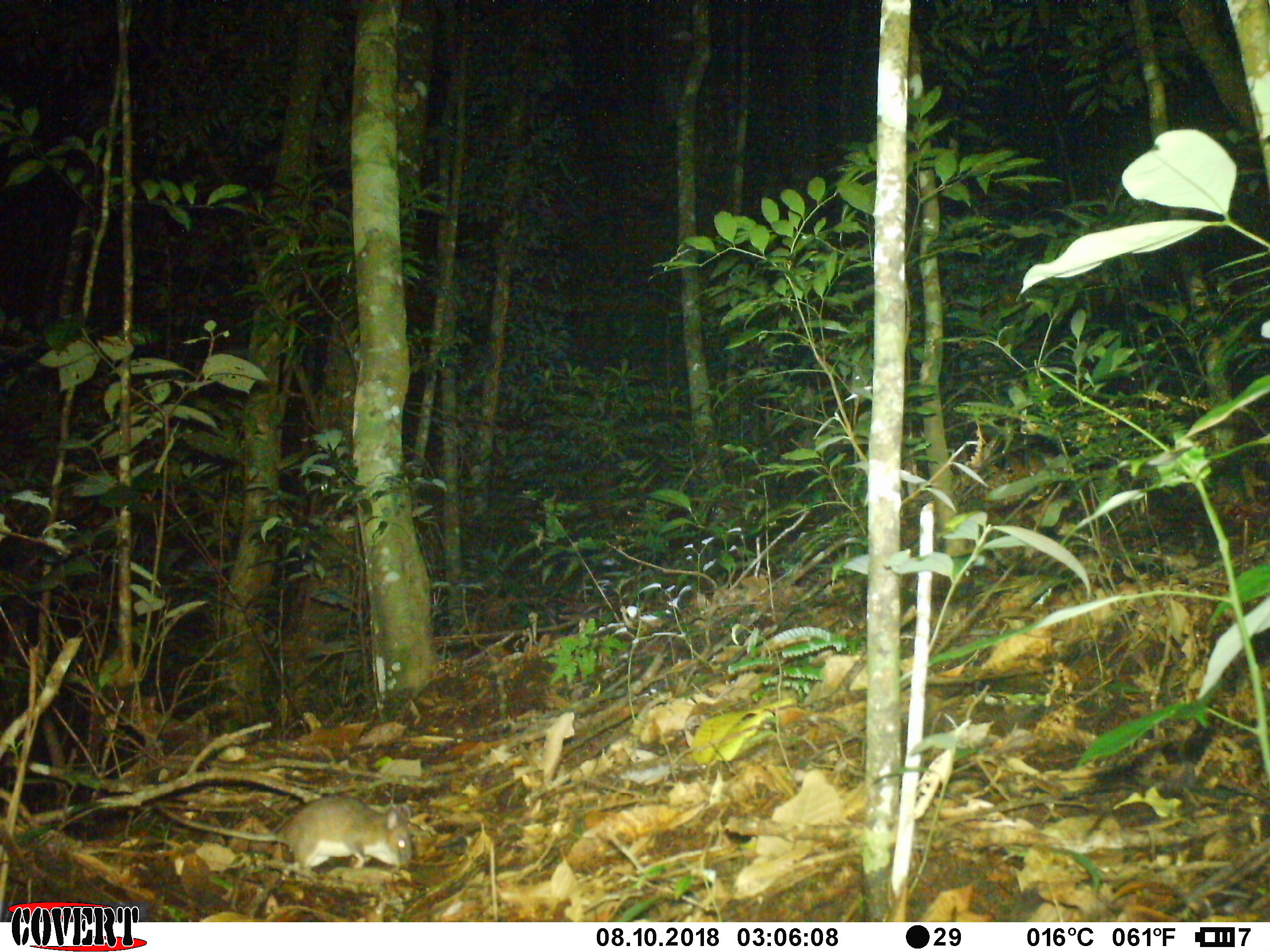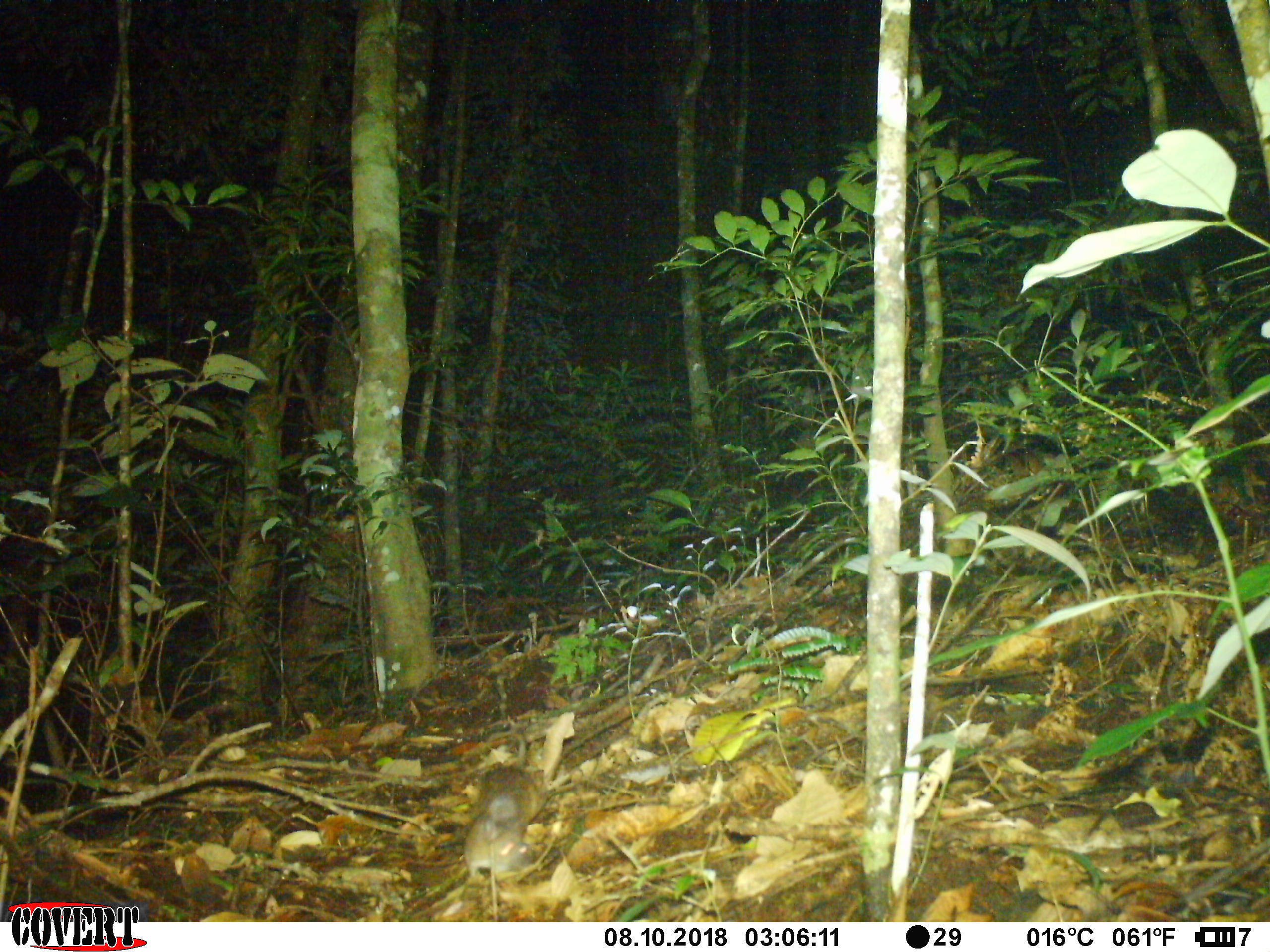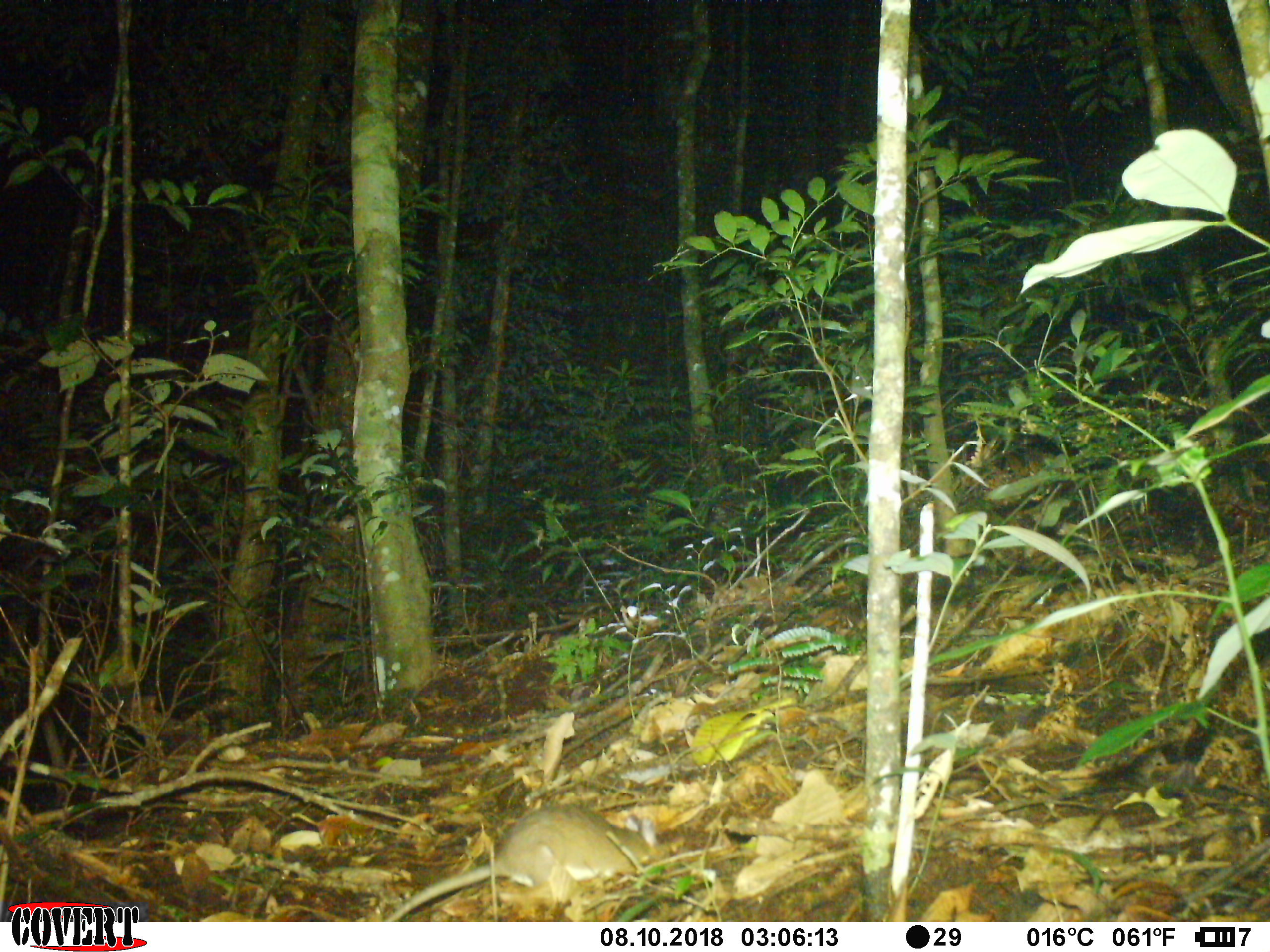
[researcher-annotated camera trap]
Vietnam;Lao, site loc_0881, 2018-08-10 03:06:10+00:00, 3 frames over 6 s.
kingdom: Animalia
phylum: Chordata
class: Mammalia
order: Rodentia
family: Muridae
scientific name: Muridae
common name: old-world mice and rats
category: unidentified murid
Unidentified murid (old-world mice and rats) (Muridae). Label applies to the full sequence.